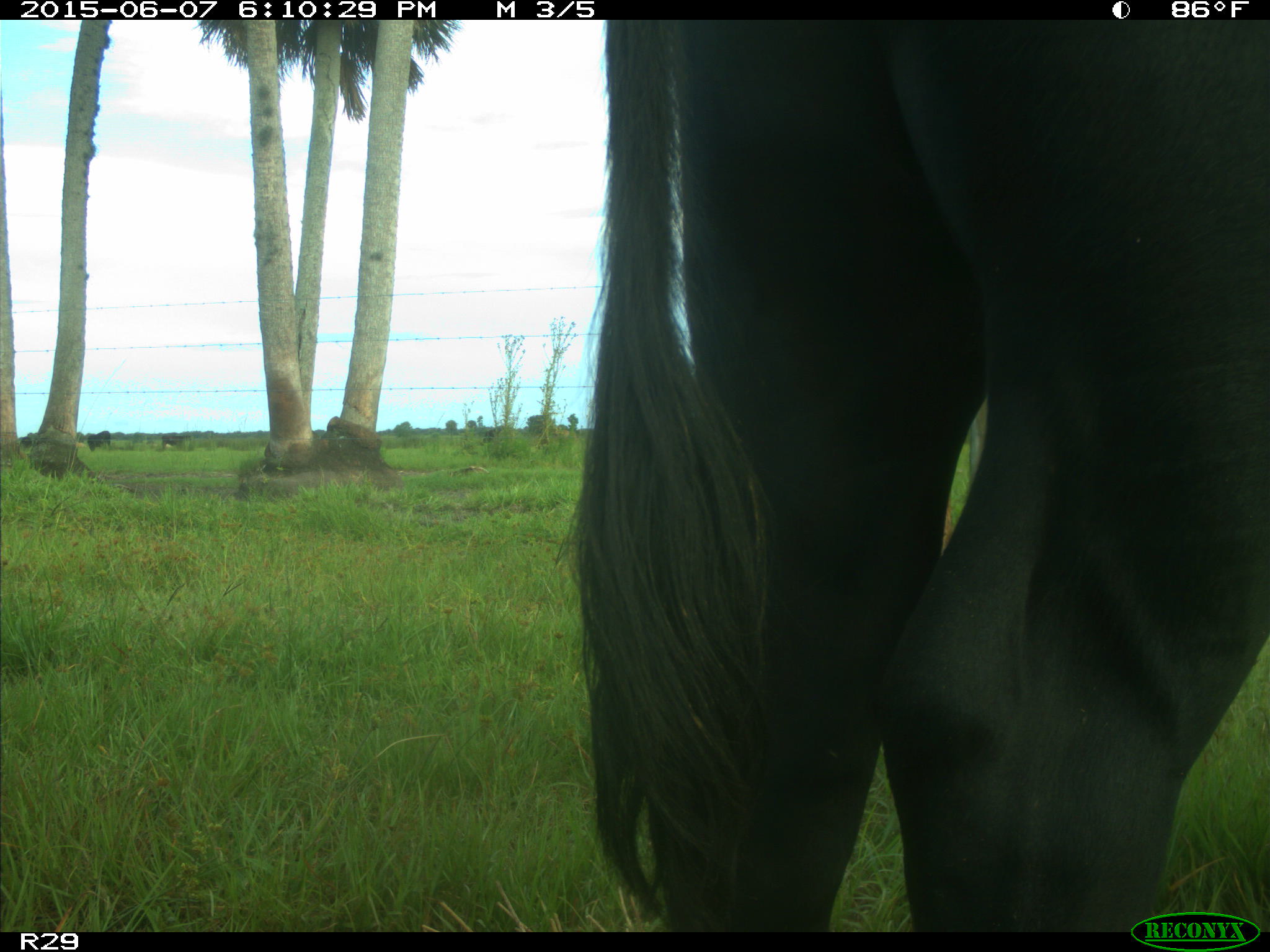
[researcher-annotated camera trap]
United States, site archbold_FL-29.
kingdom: Animalia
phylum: Chordata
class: Mammalia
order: Artiodactyla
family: Bovidae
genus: Bos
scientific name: Bos taurus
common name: domestic cow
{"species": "Bos taurus (domestic cow)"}